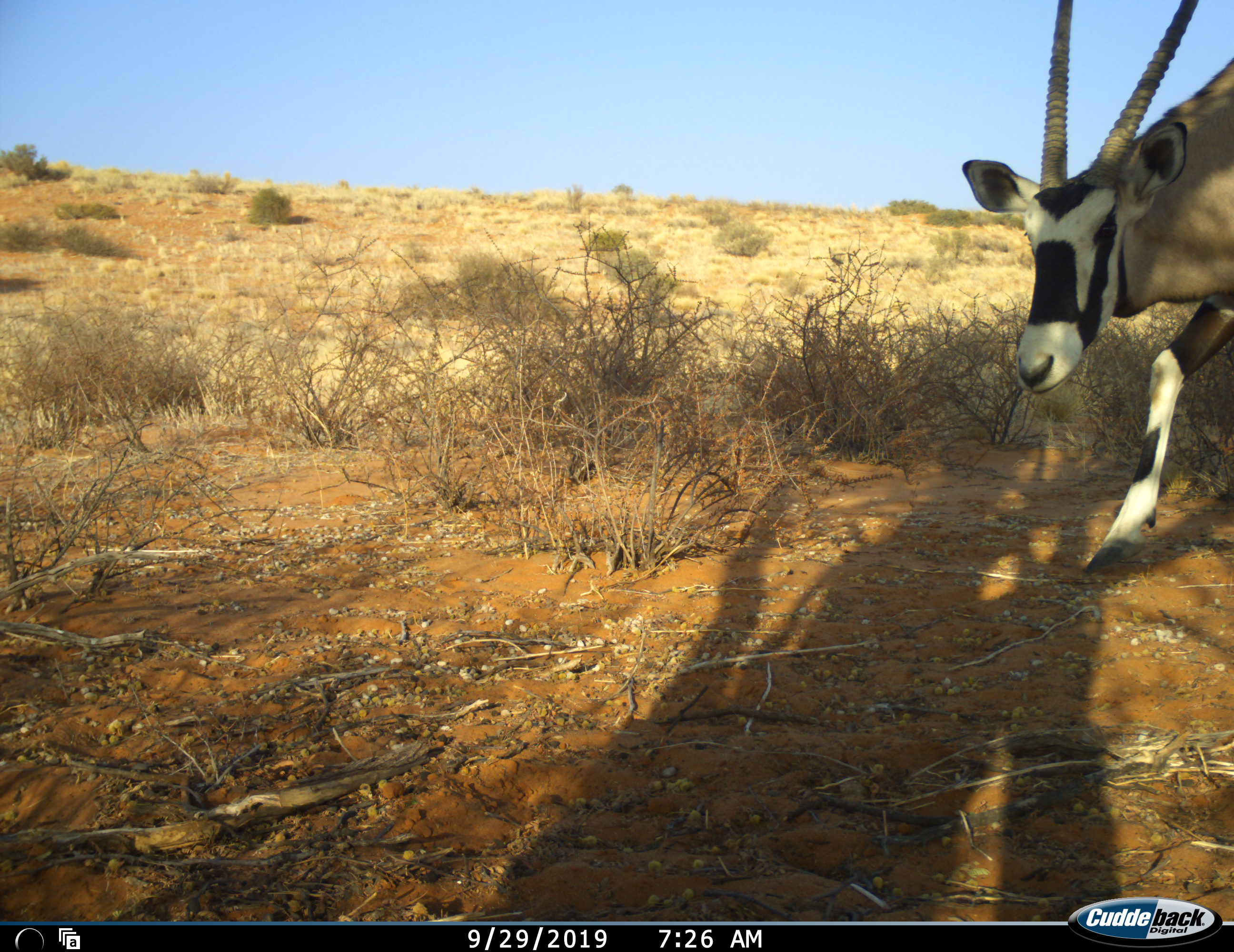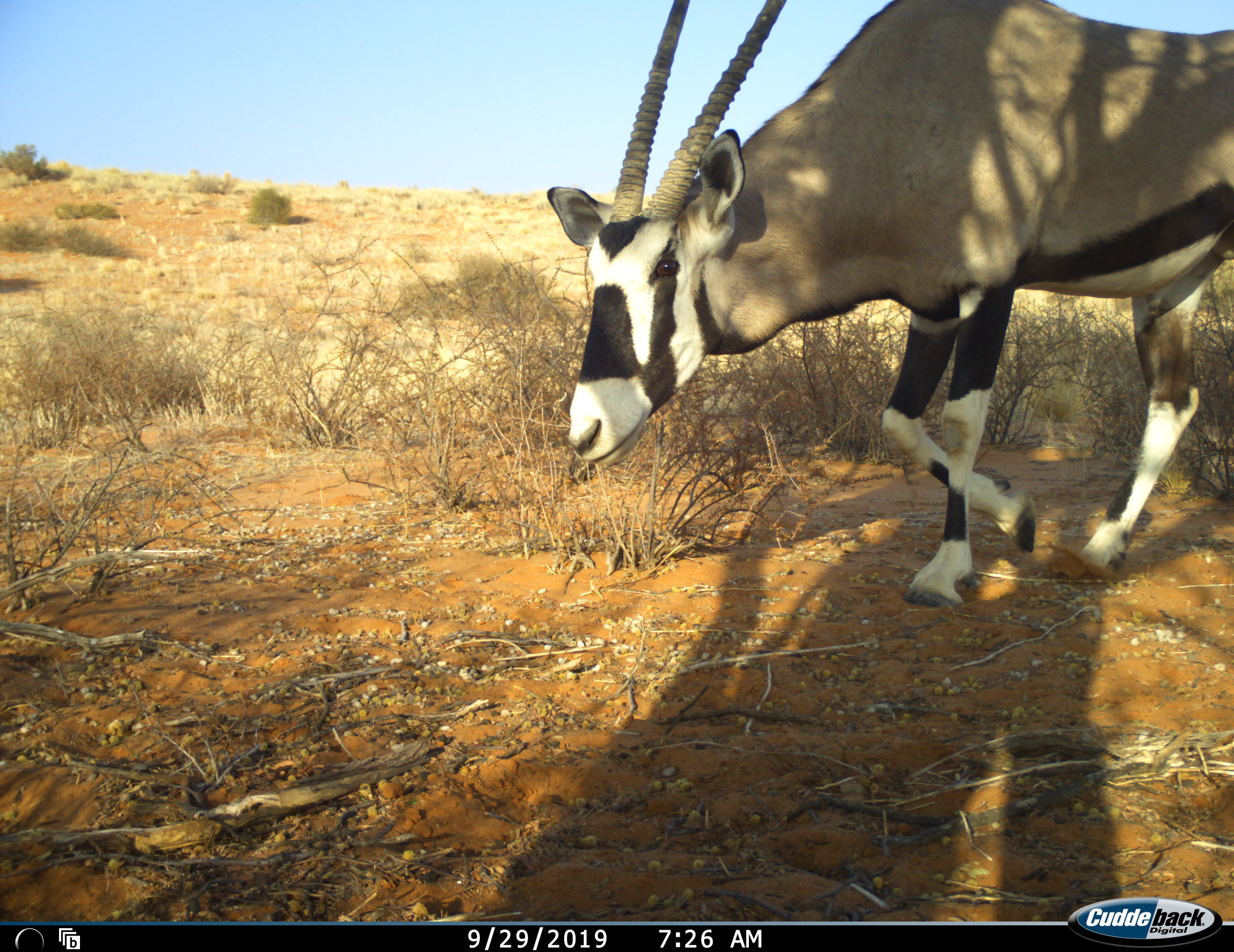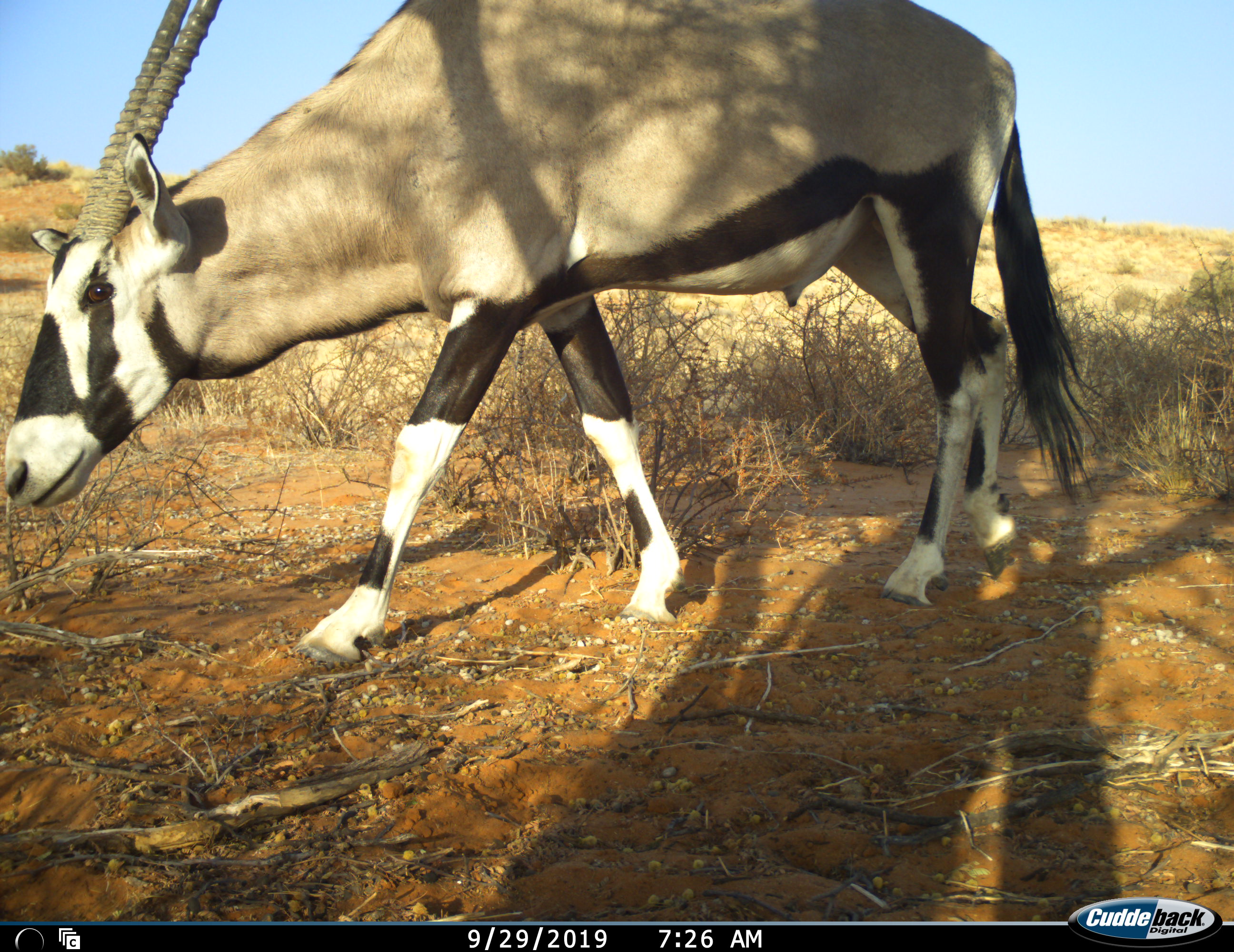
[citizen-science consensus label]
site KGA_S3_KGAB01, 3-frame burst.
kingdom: Animalia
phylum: Chordata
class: Mammalia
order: Artiodactyla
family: Bovidae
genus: Oryx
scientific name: Oryx gazella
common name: gemsbok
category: oryx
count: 1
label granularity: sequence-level